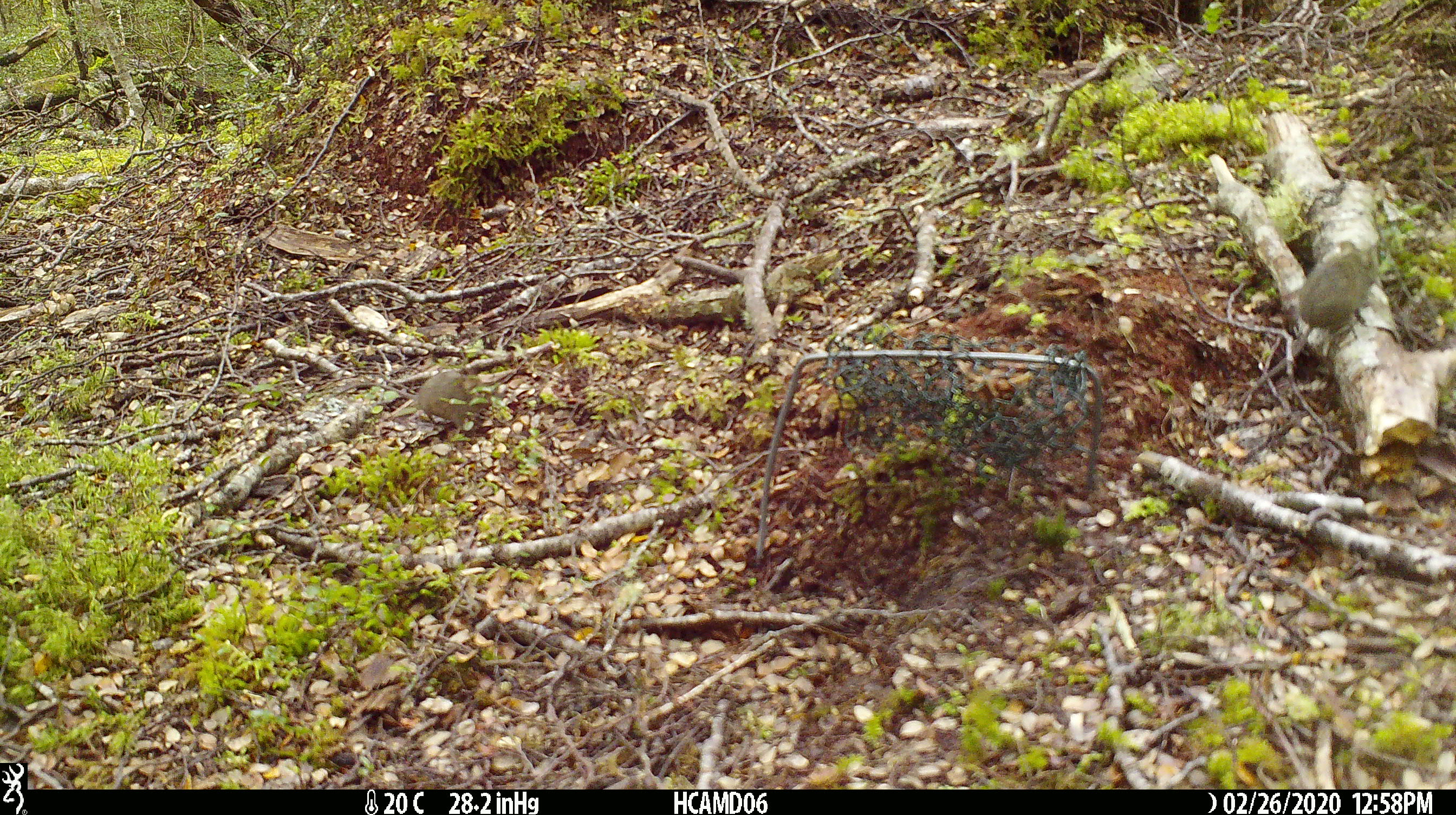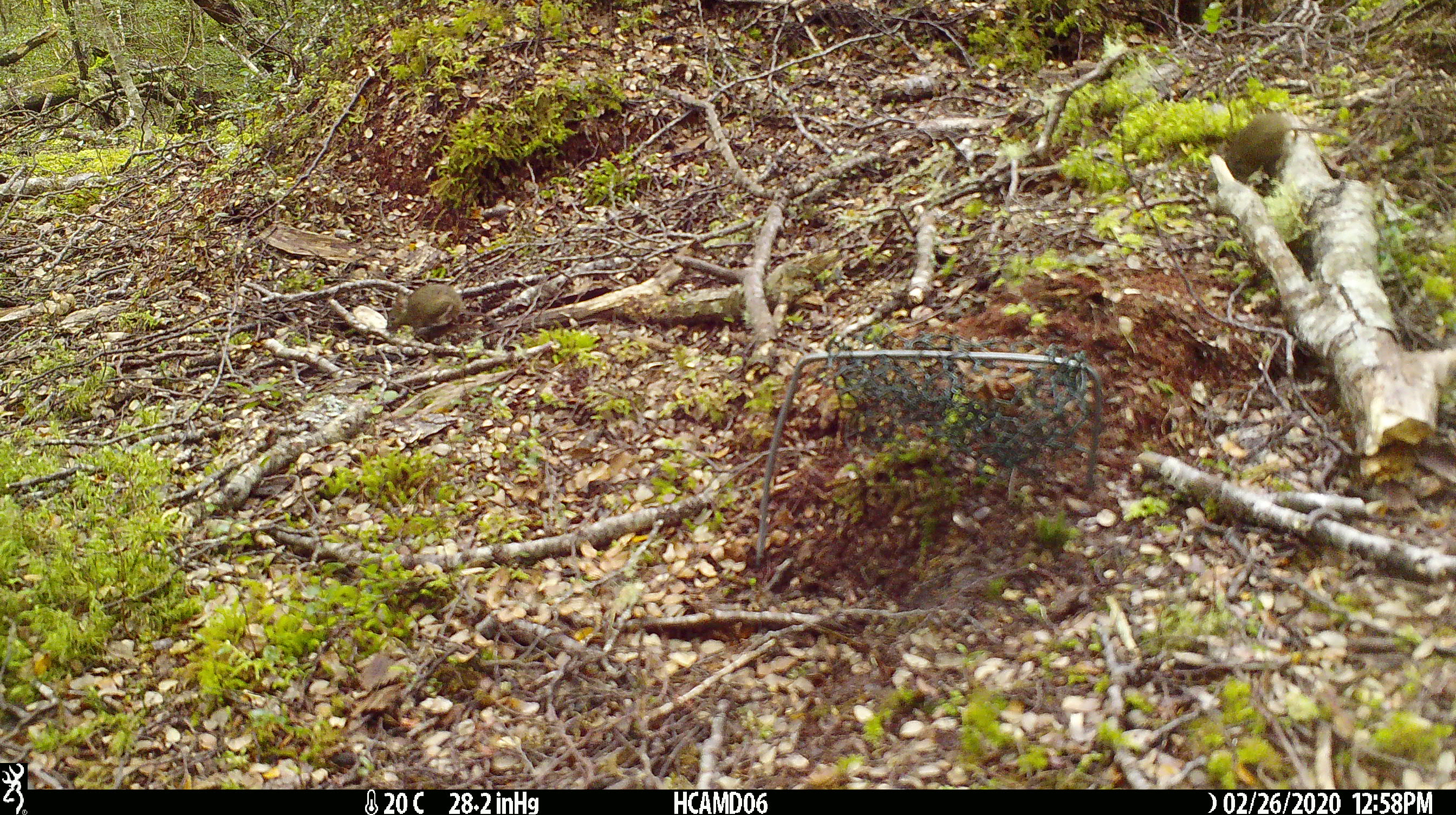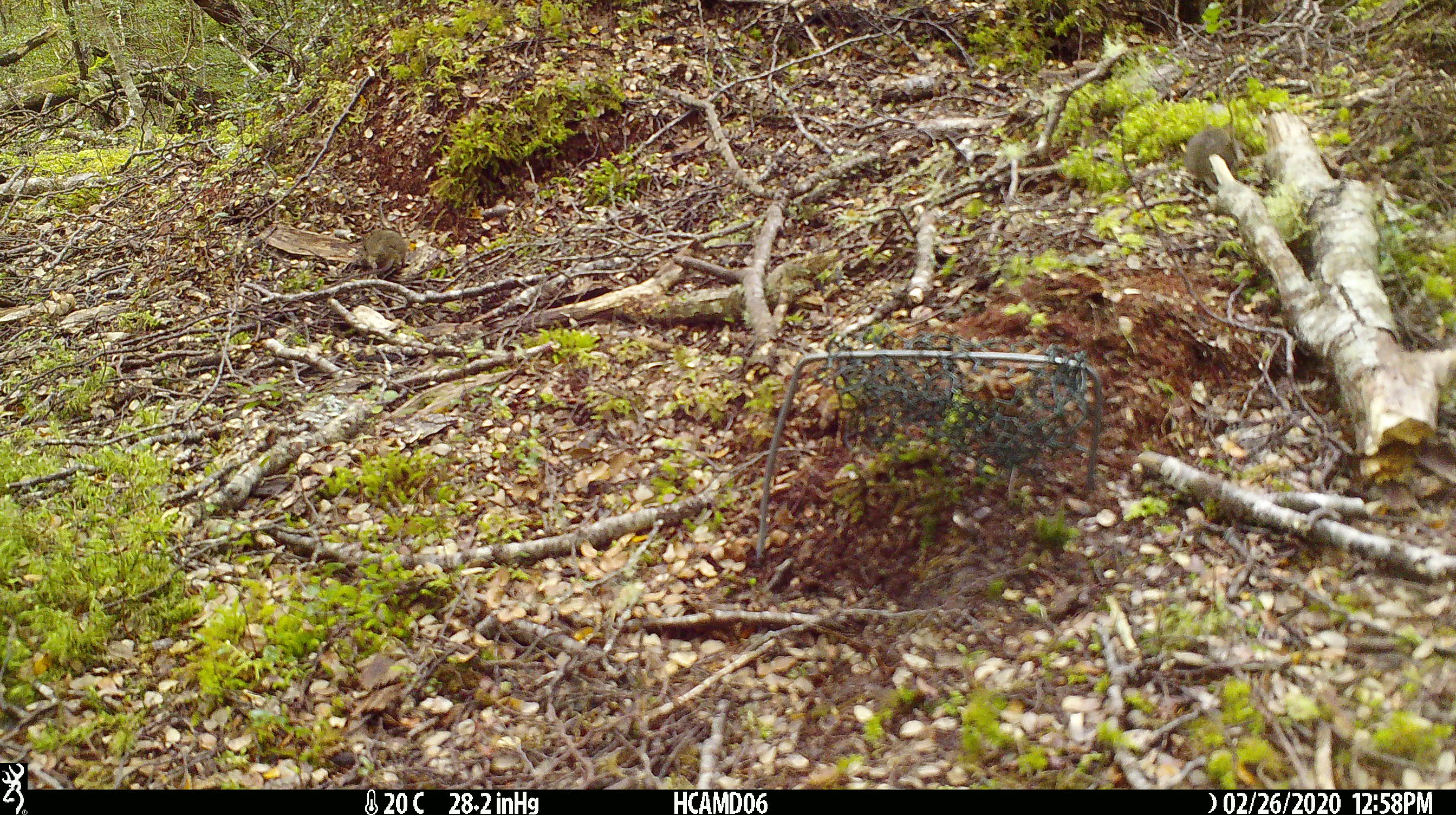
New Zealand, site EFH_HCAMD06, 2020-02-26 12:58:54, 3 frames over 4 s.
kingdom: Animalia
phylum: Chordata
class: Mammalia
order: Rodentia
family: Muridae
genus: Mus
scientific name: Mus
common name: mouse